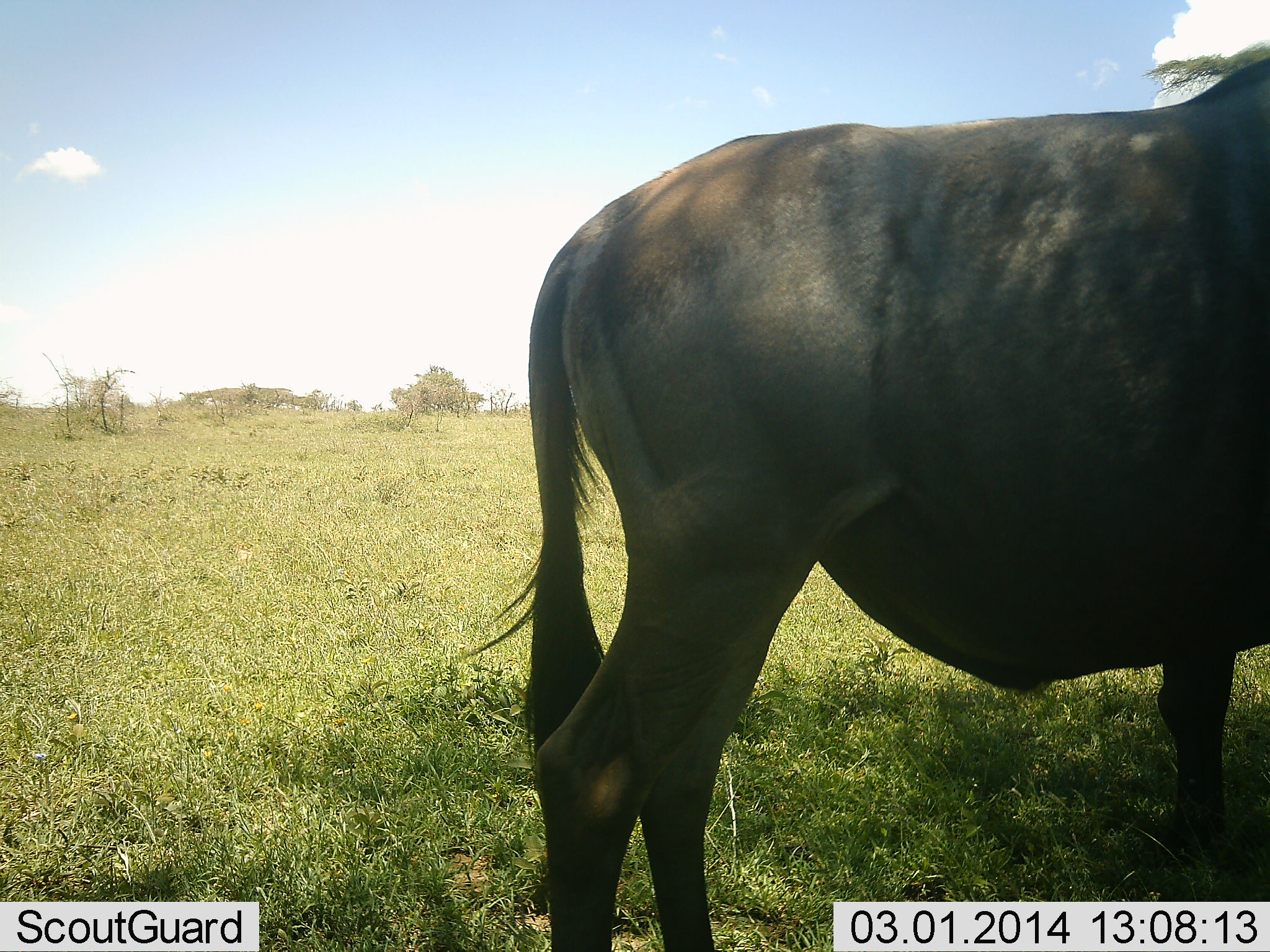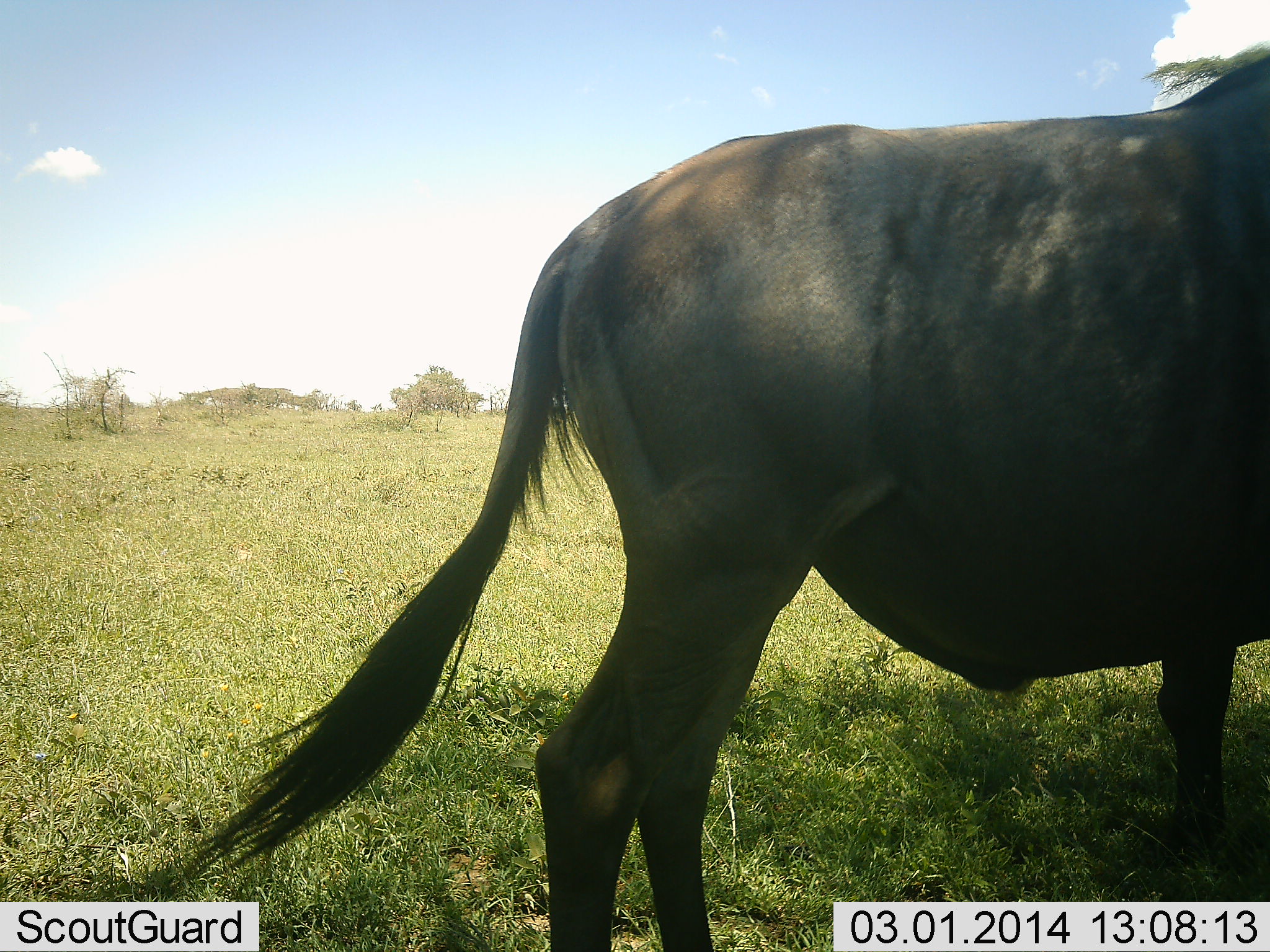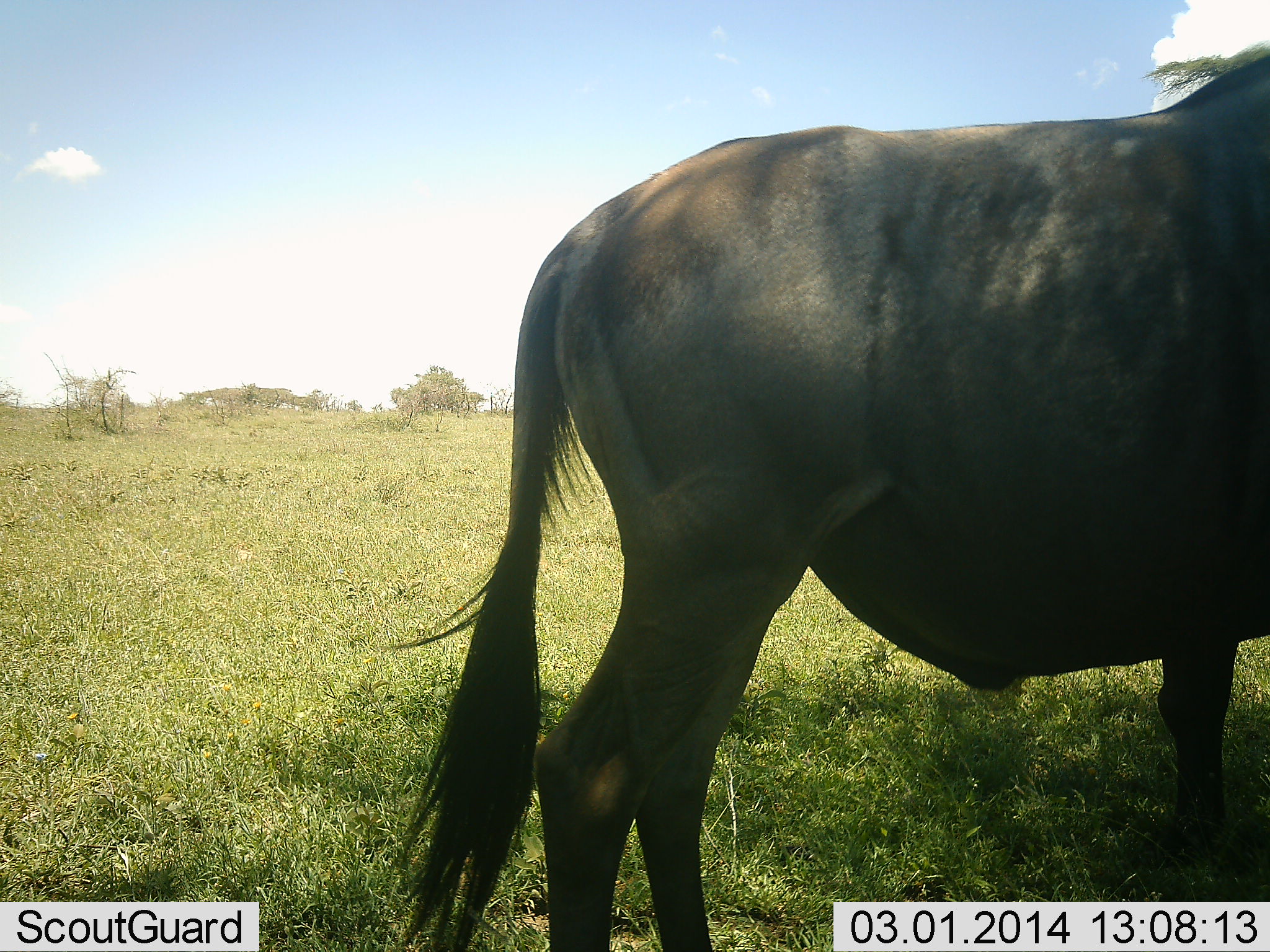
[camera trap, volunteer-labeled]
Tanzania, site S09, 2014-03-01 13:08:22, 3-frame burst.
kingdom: Animalia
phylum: Chordata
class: Mammalia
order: Artiodactyla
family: Bovidae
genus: Connochaetes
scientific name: Connochaetes taurinus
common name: blue wildebeest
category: wildebeest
Wildebeest (blue wildebeest) (Connochaetes taurinus), count 1. Behavior (volunteer vote fractions): standing 90%, resting 10%, moving 0%, interacting 0%. Young present (vote fraction): 0%. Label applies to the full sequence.